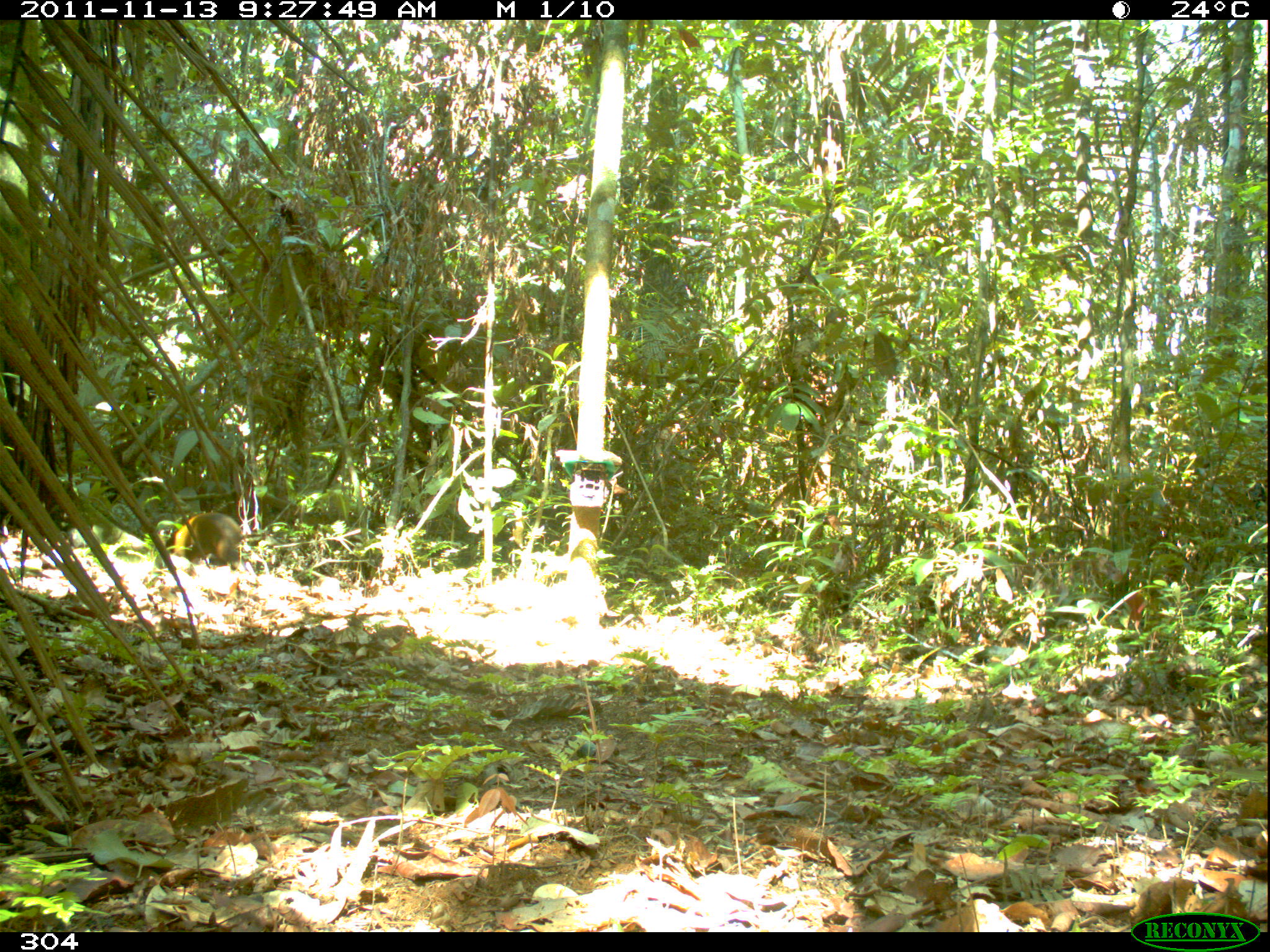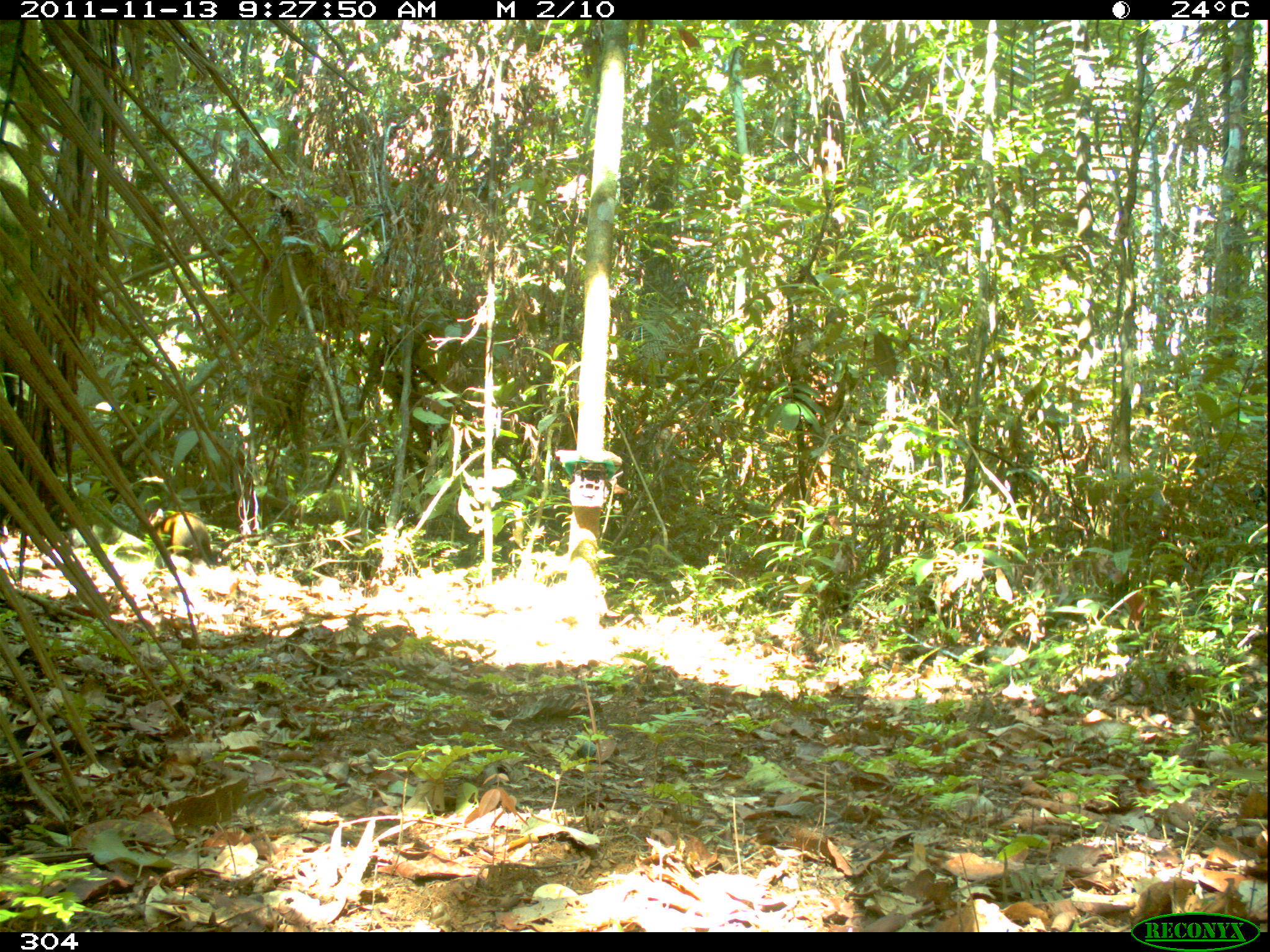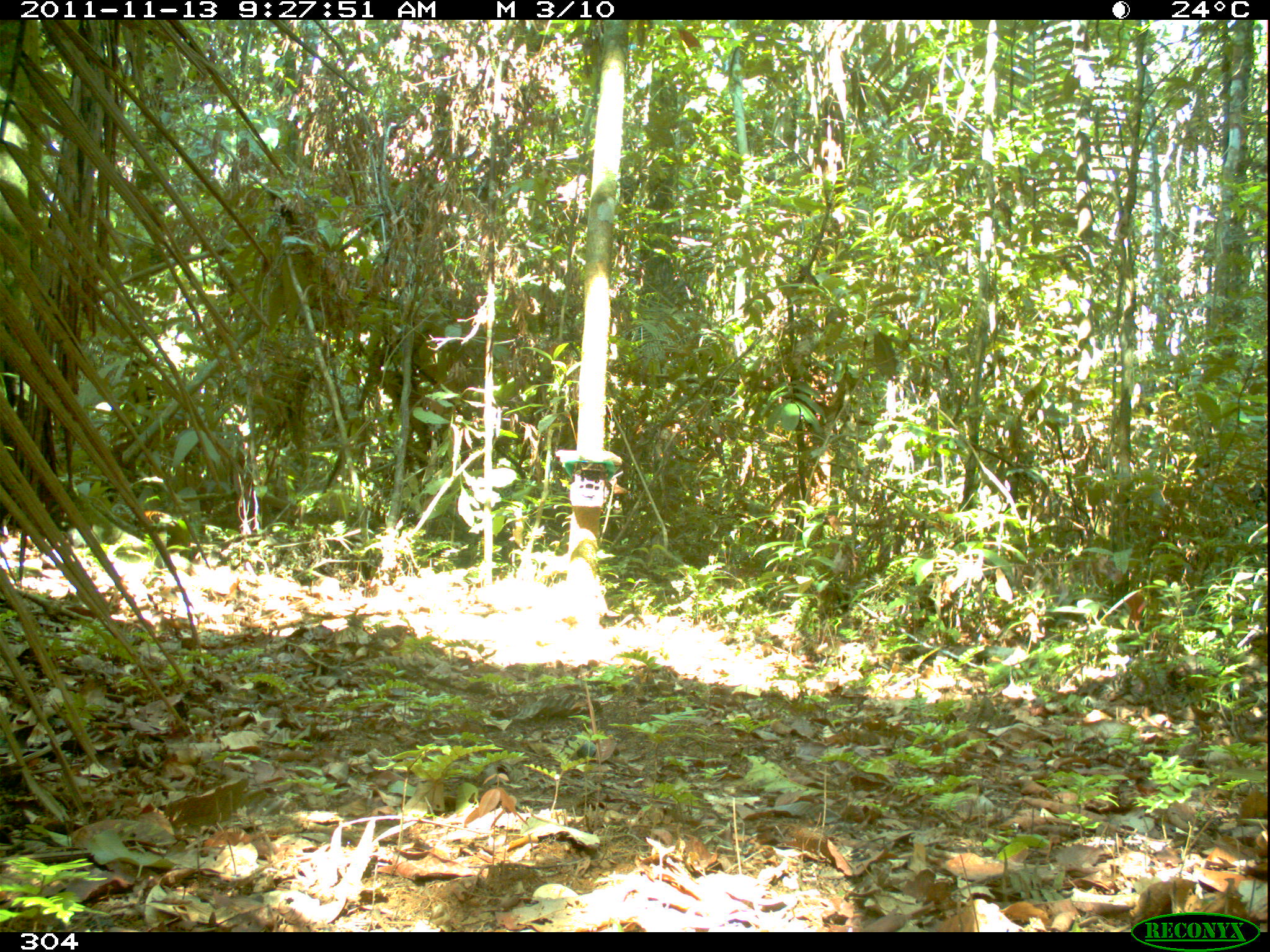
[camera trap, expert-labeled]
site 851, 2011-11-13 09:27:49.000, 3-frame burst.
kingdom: Animalia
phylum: Chordata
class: Mammalia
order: Rodentia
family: Dasyproctidae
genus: Dasyprocta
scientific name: Dasyprocta punctata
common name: central american agouti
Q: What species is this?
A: Dasyprocta punctata (central american agouti).